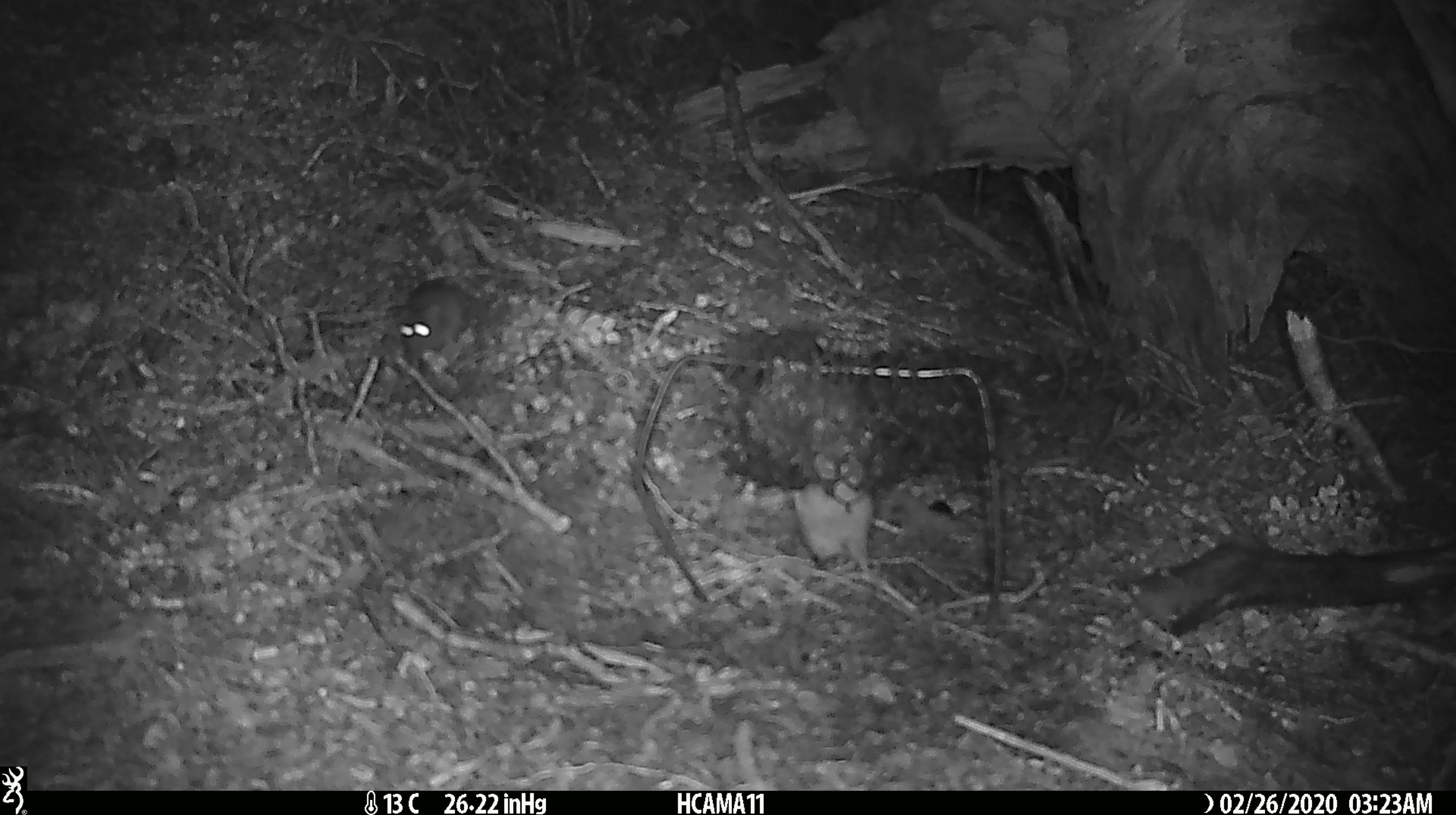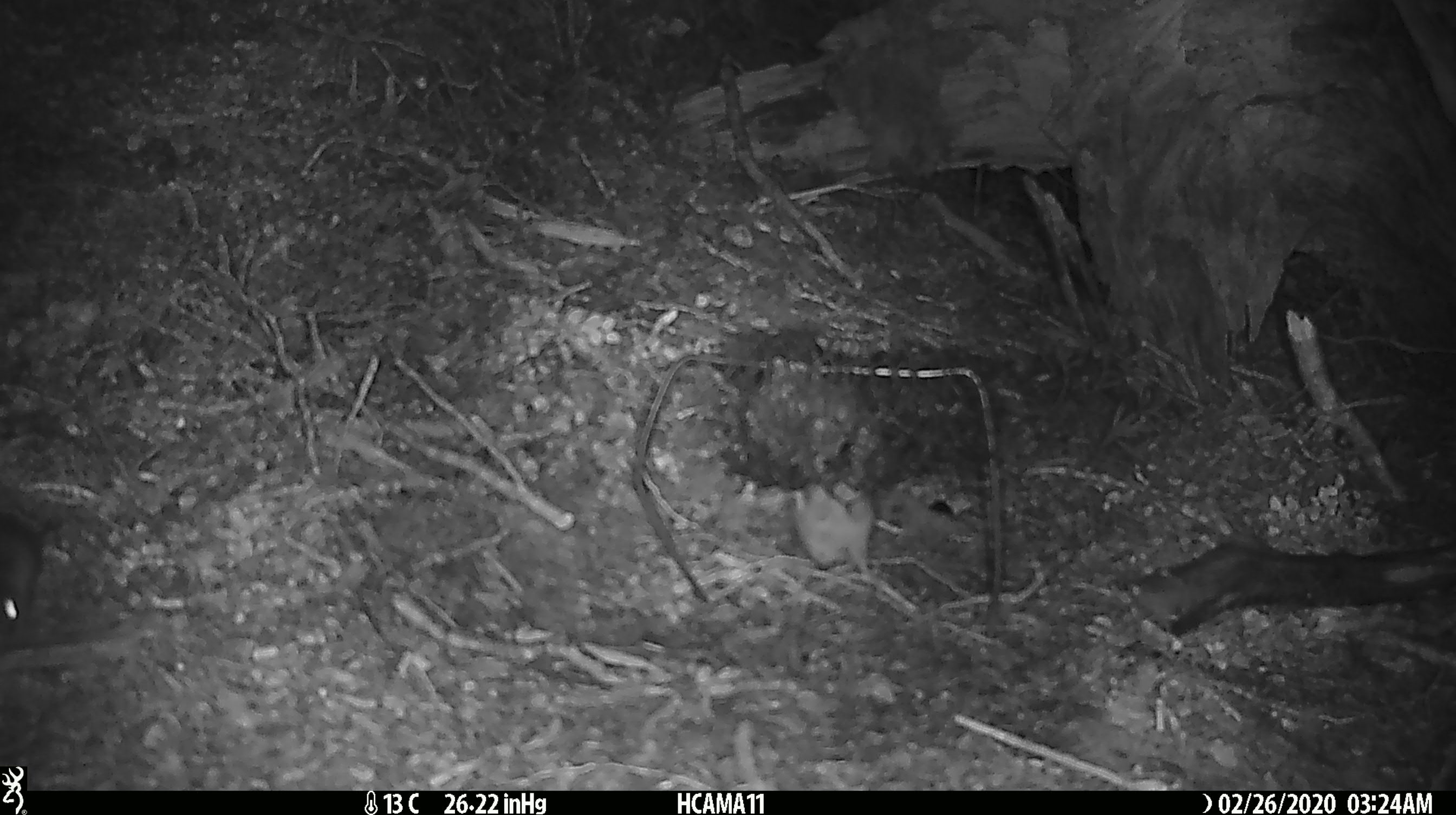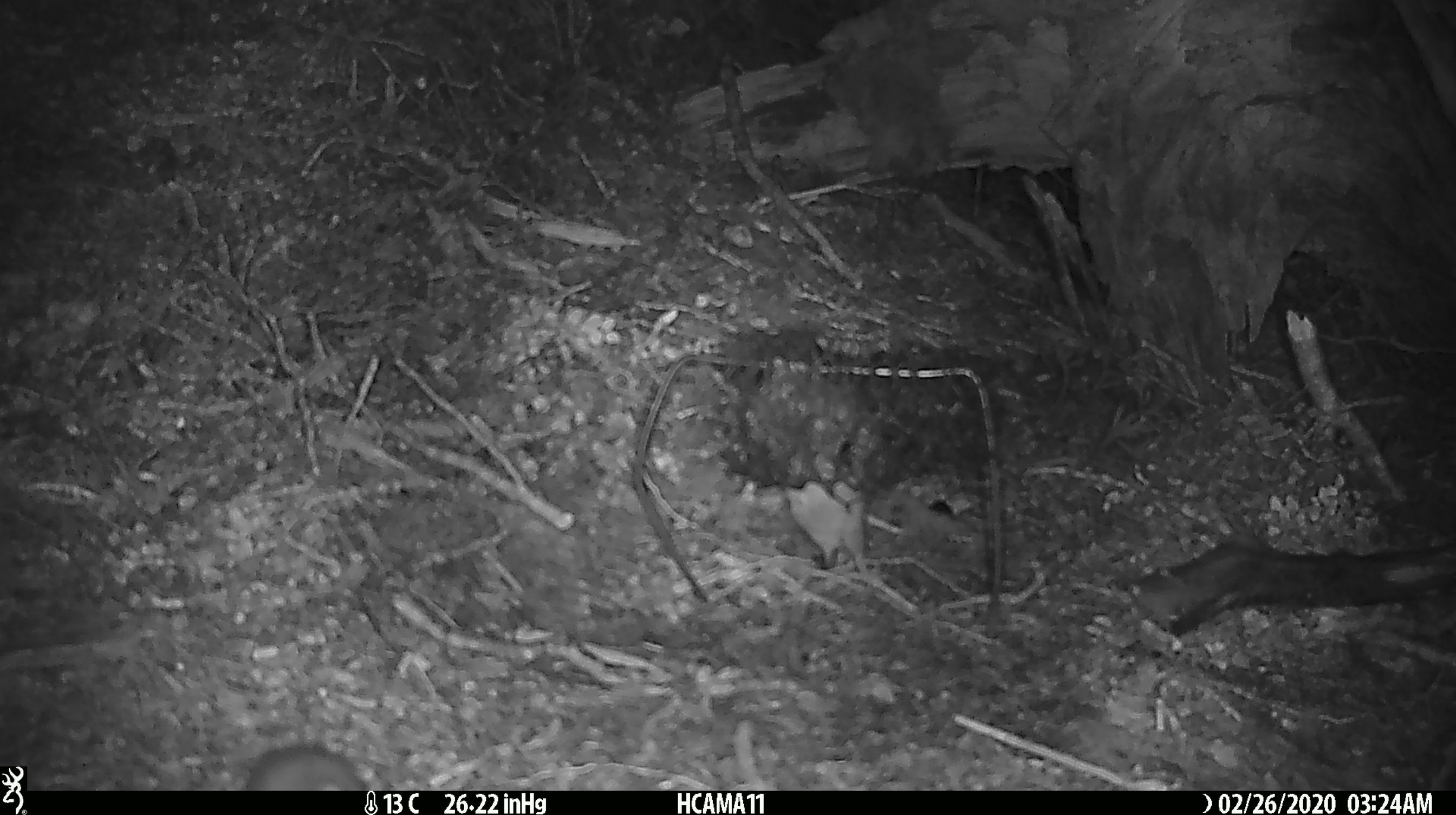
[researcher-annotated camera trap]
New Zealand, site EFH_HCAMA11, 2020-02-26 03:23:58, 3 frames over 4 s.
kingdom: Animalia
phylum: Chordata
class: Mammalia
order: Rodentia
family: Muridae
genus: Mus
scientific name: Mus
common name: mouse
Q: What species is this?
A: Mouse (Mus).